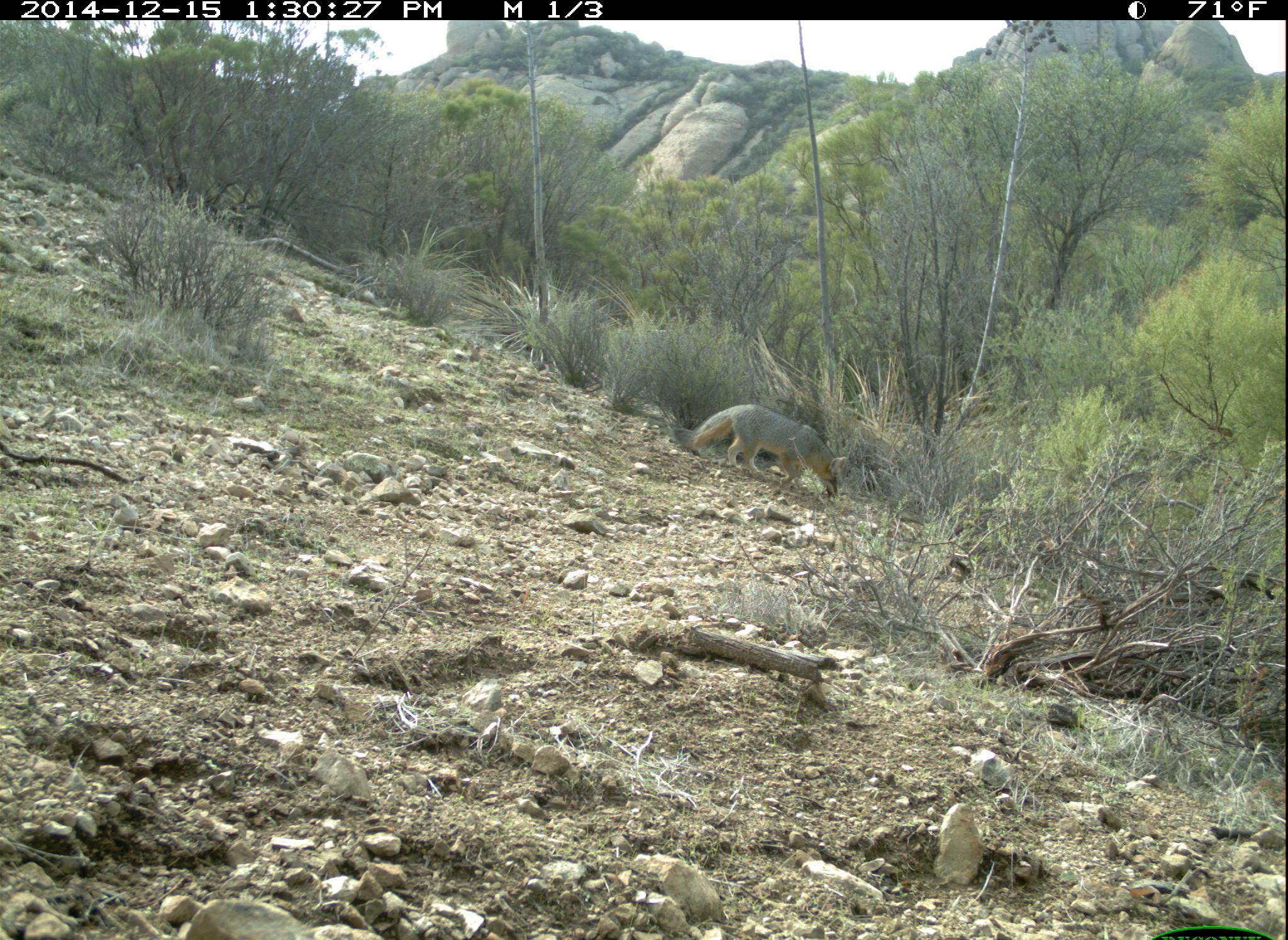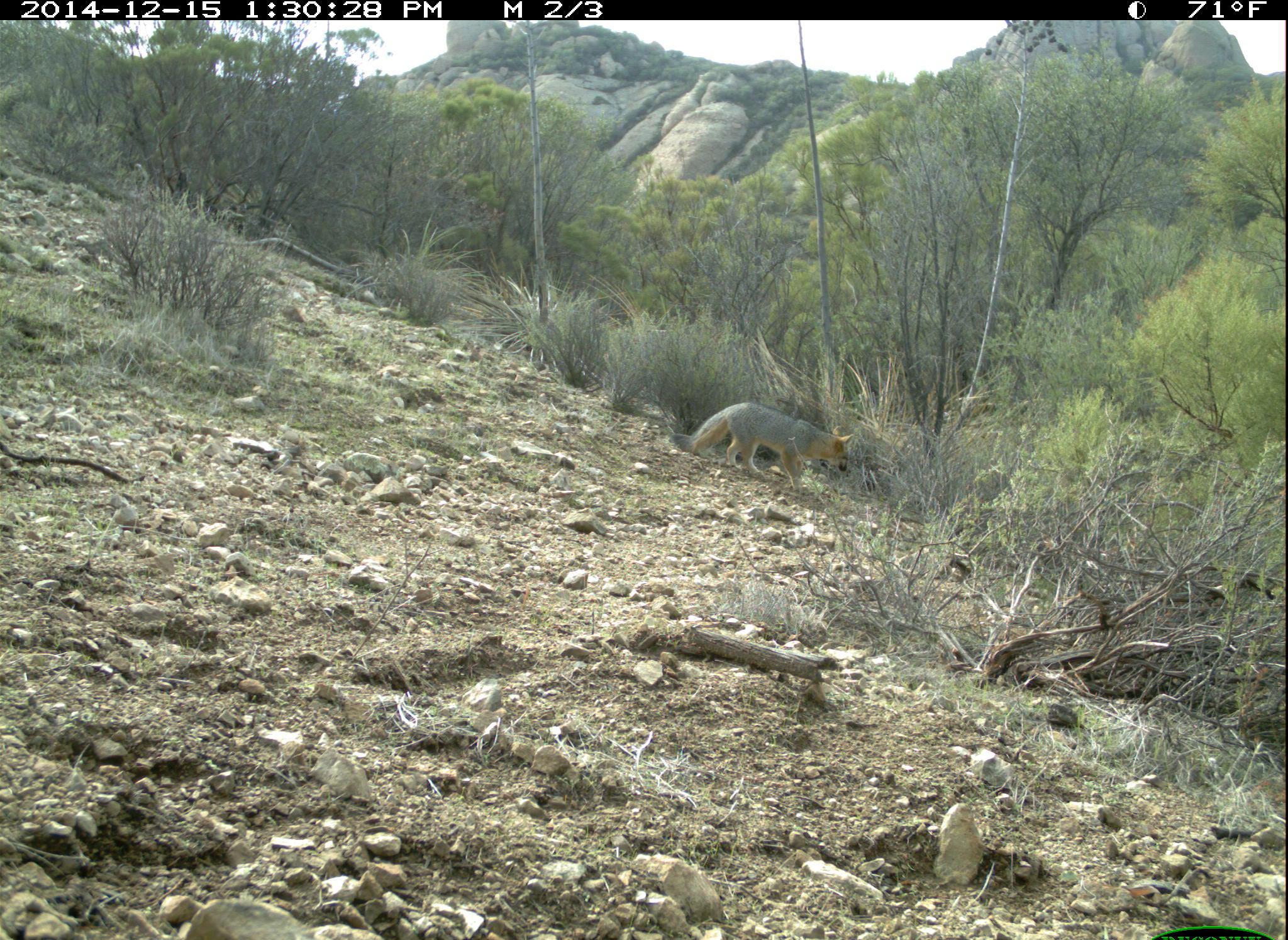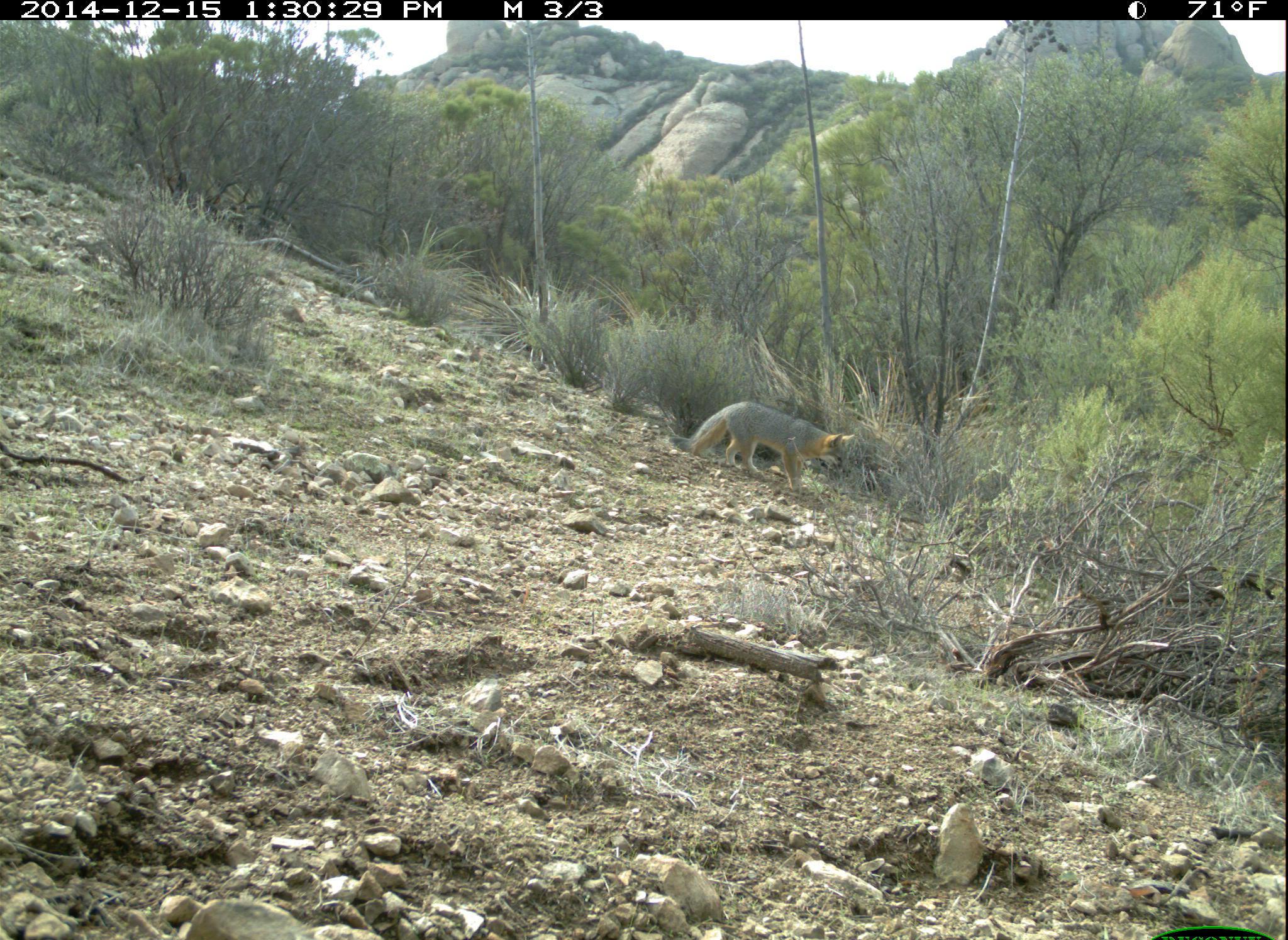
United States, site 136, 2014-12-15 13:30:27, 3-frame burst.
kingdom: Animalia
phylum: Chordata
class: Mammalia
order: Carnivora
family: Canidae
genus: Urocyon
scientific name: Urocyon cinereoargenteus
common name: gray fox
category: fox